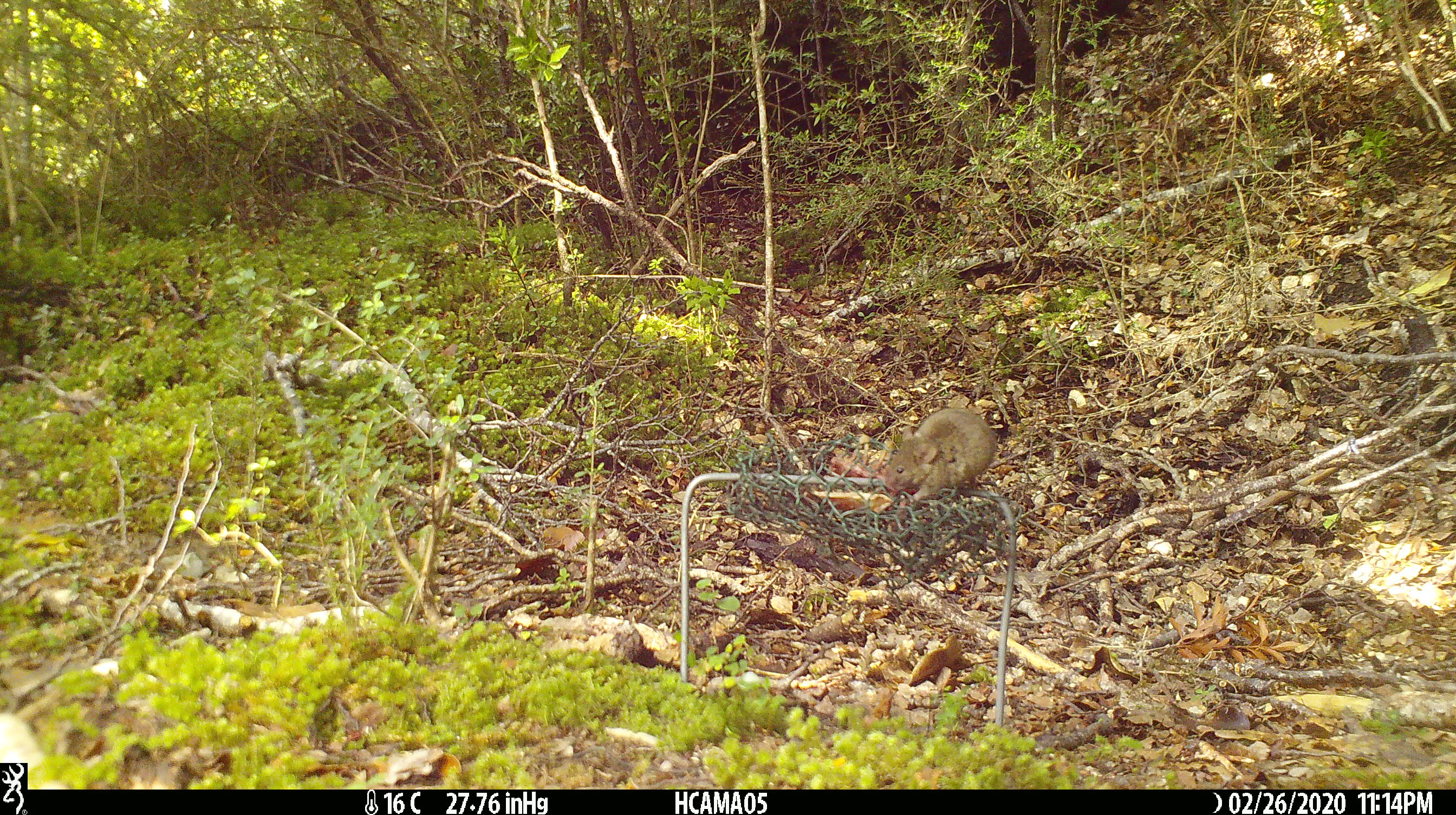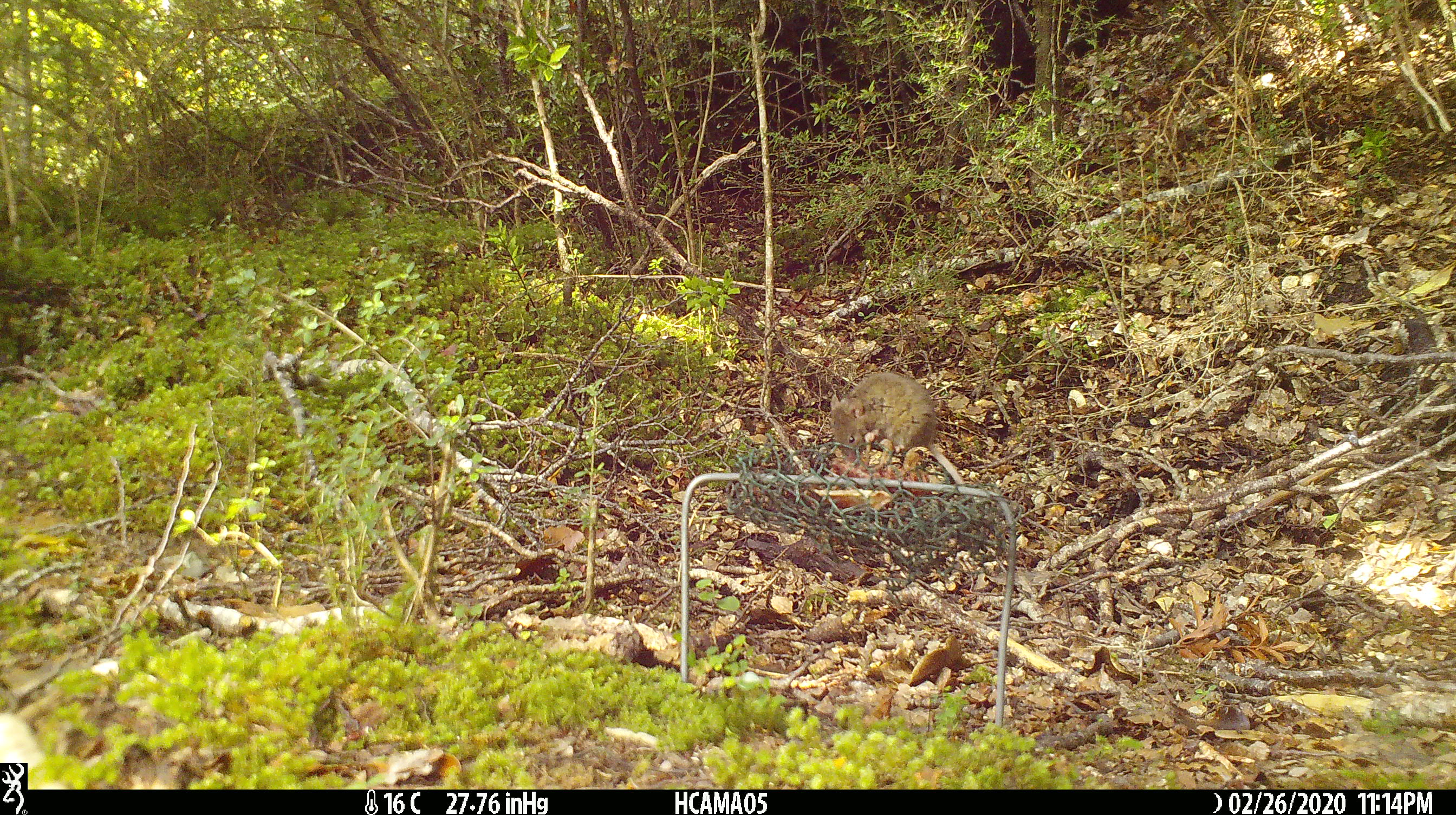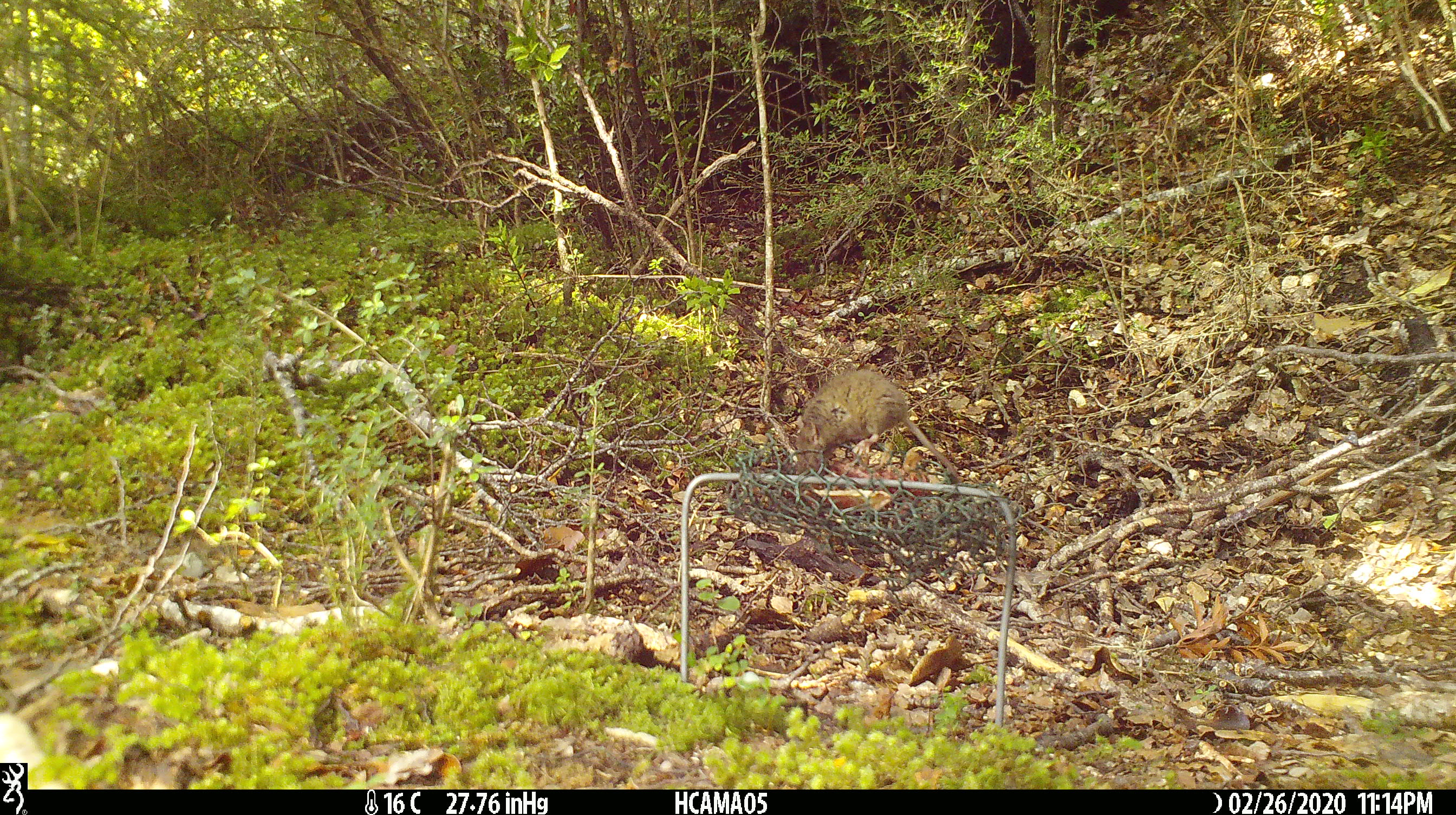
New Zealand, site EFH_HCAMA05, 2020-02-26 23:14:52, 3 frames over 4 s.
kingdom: Animalia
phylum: Chordata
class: Mammalia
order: Rodentia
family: Muridae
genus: Mus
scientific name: Mus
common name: mouse